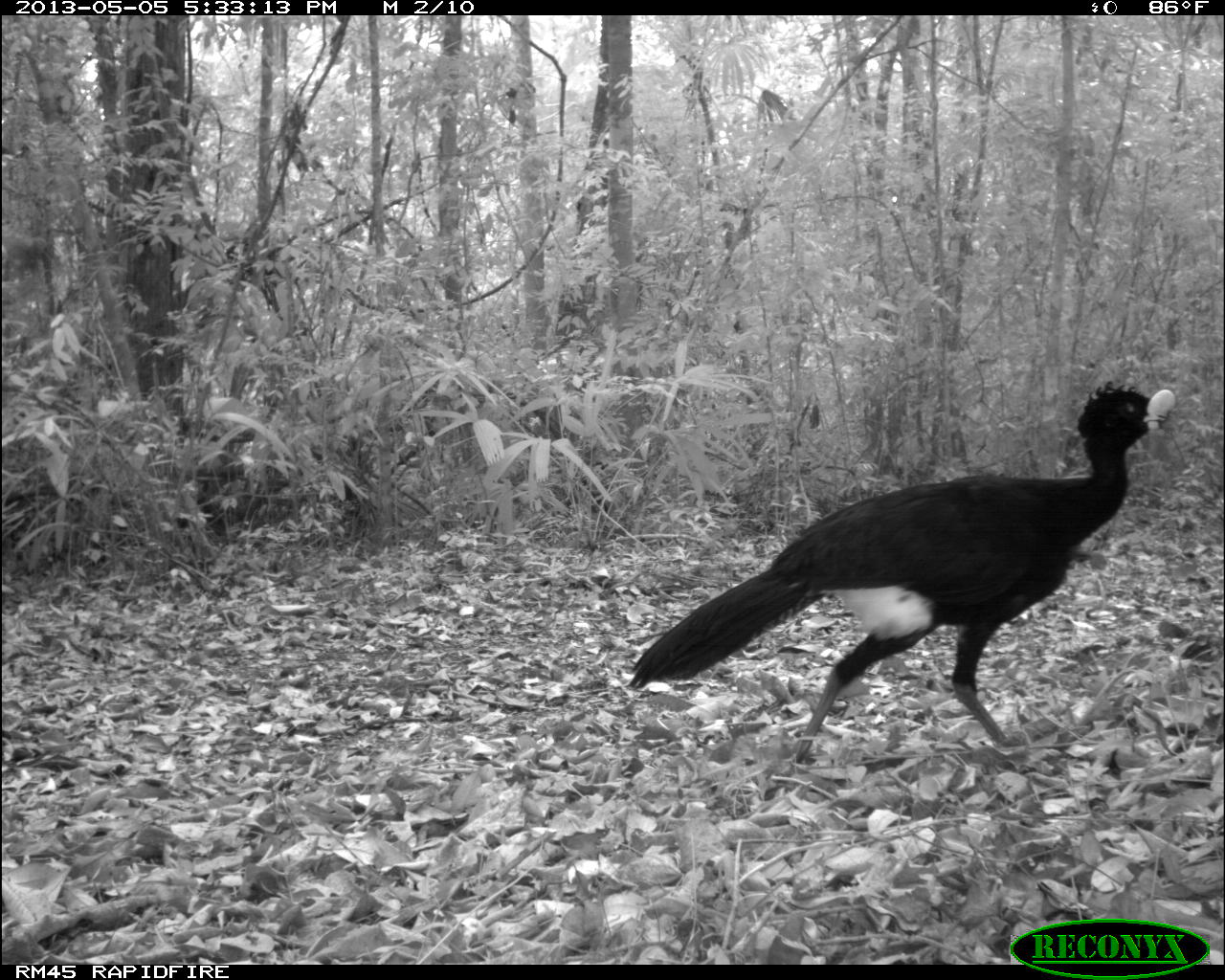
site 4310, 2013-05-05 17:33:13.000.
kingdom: Animalia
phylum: Chordata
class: Aves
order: Galliformes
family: Cracidae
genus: Crax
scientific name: Crax rubra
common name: great curassow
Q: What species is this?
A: Crax rubra (great curassow).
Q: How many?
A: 1.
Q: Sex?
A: Male.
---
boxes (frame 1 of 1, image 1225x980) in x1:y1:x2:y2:
crax rubra: 623:378:1177:773